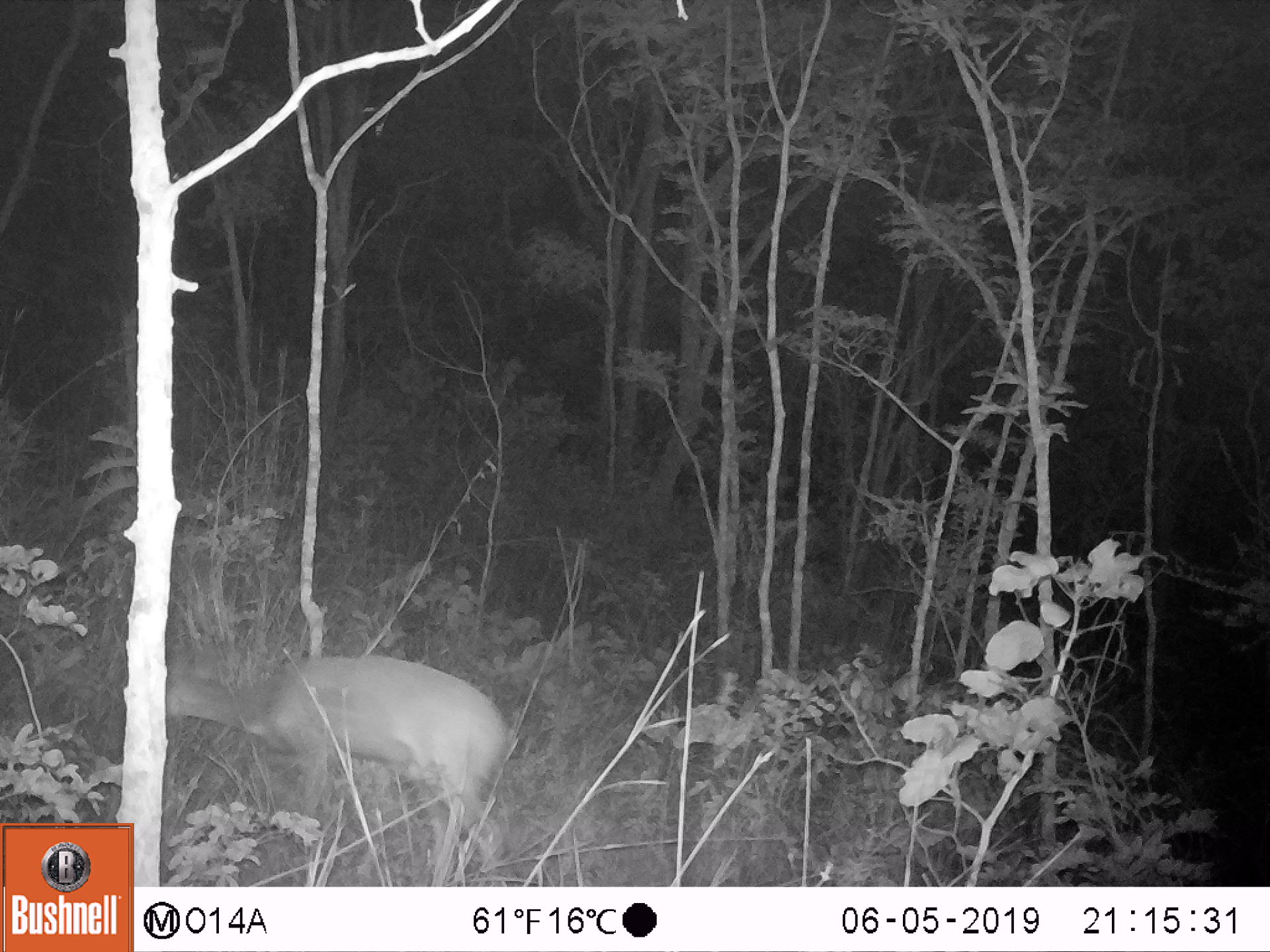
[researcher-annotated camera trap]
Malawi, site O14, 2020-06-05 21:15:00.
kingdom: Animalia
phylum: Chordata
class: Mammalia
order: Artiodactyla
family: Bovidae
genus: Tragelaphus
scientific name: Tragelaphus sylvaticus sylvaticus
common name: cape bushbuck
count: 1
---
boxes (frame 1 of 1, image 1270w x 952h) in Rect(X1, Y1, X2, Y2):
cape bushbuck: Rect(166, 630, 515, 871)